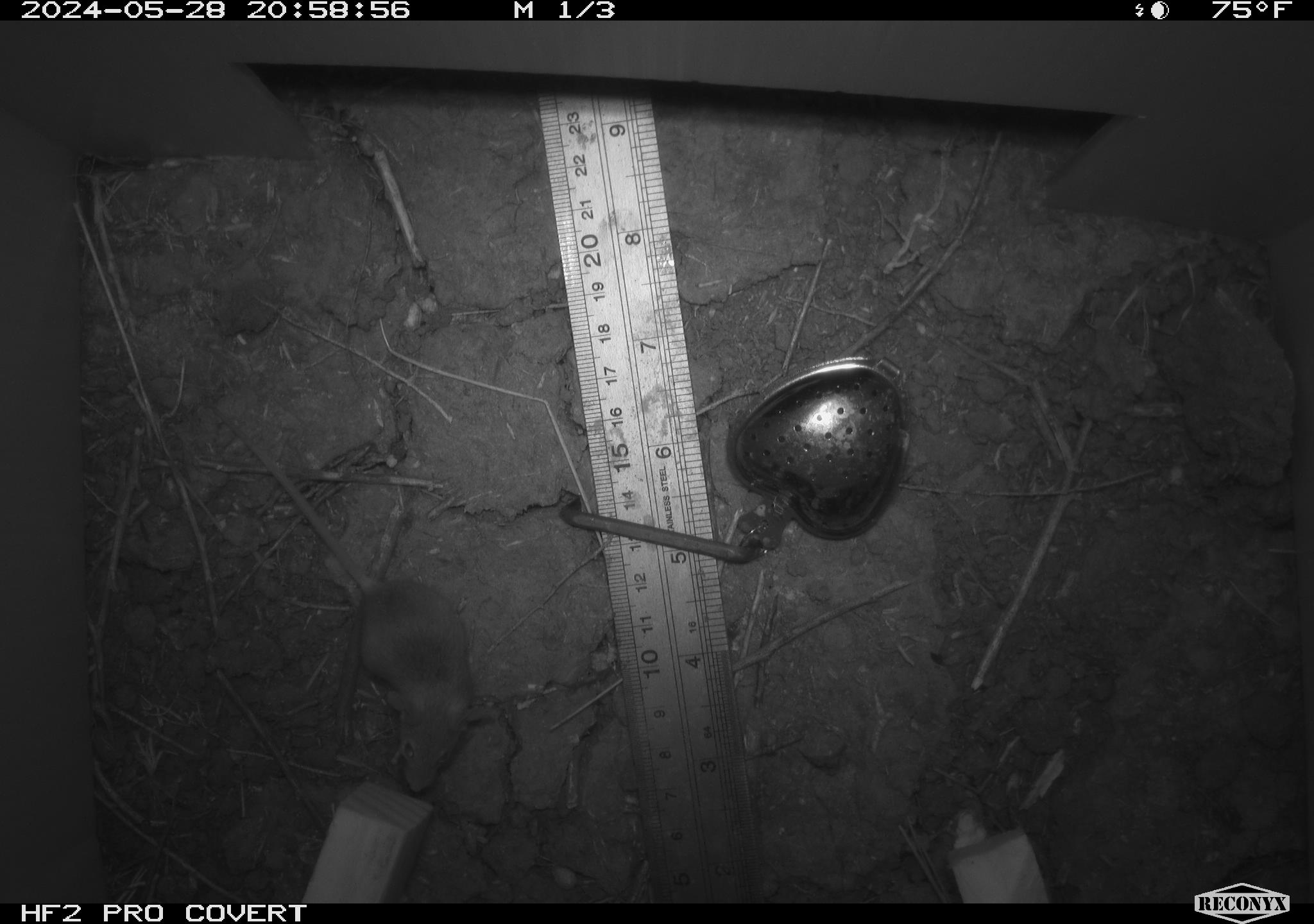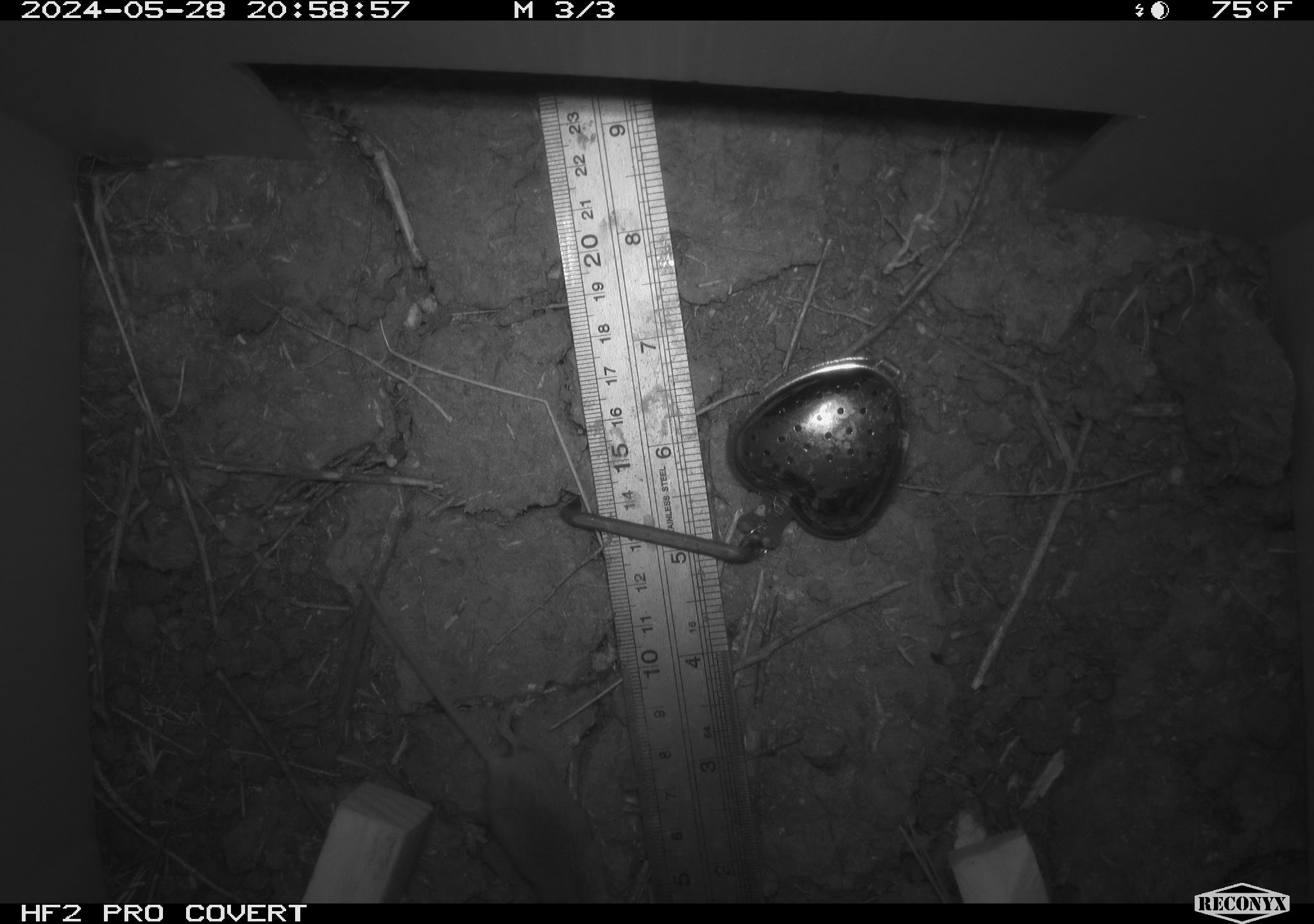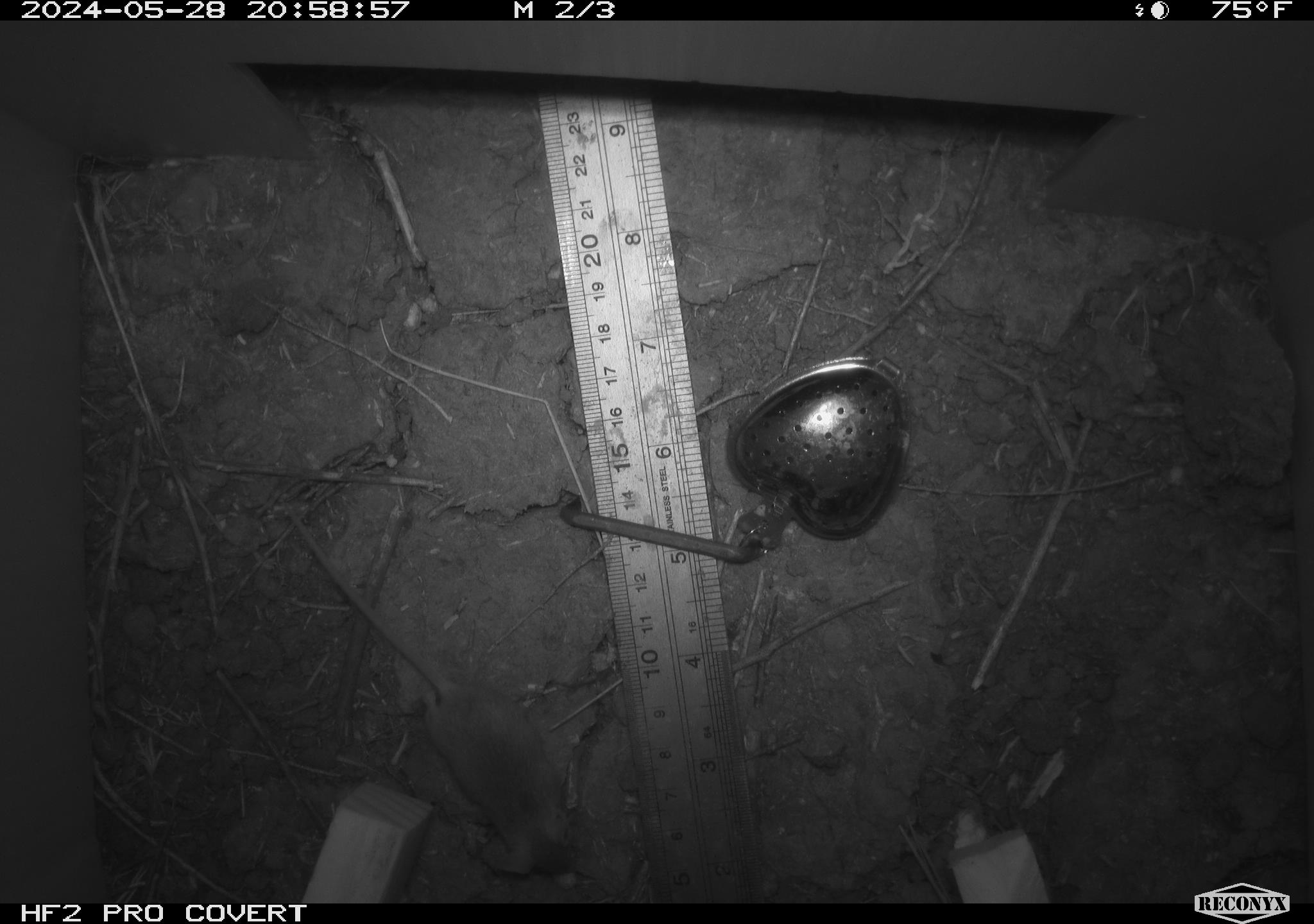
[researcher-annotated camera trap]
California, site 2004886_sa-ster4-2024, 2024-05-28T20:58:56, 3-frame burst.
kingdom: Animalia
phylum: Chordata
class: Mammalia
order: Rodentia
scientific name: Rodentia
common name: mouse species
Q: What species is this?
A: Mouse species (Rodentia).